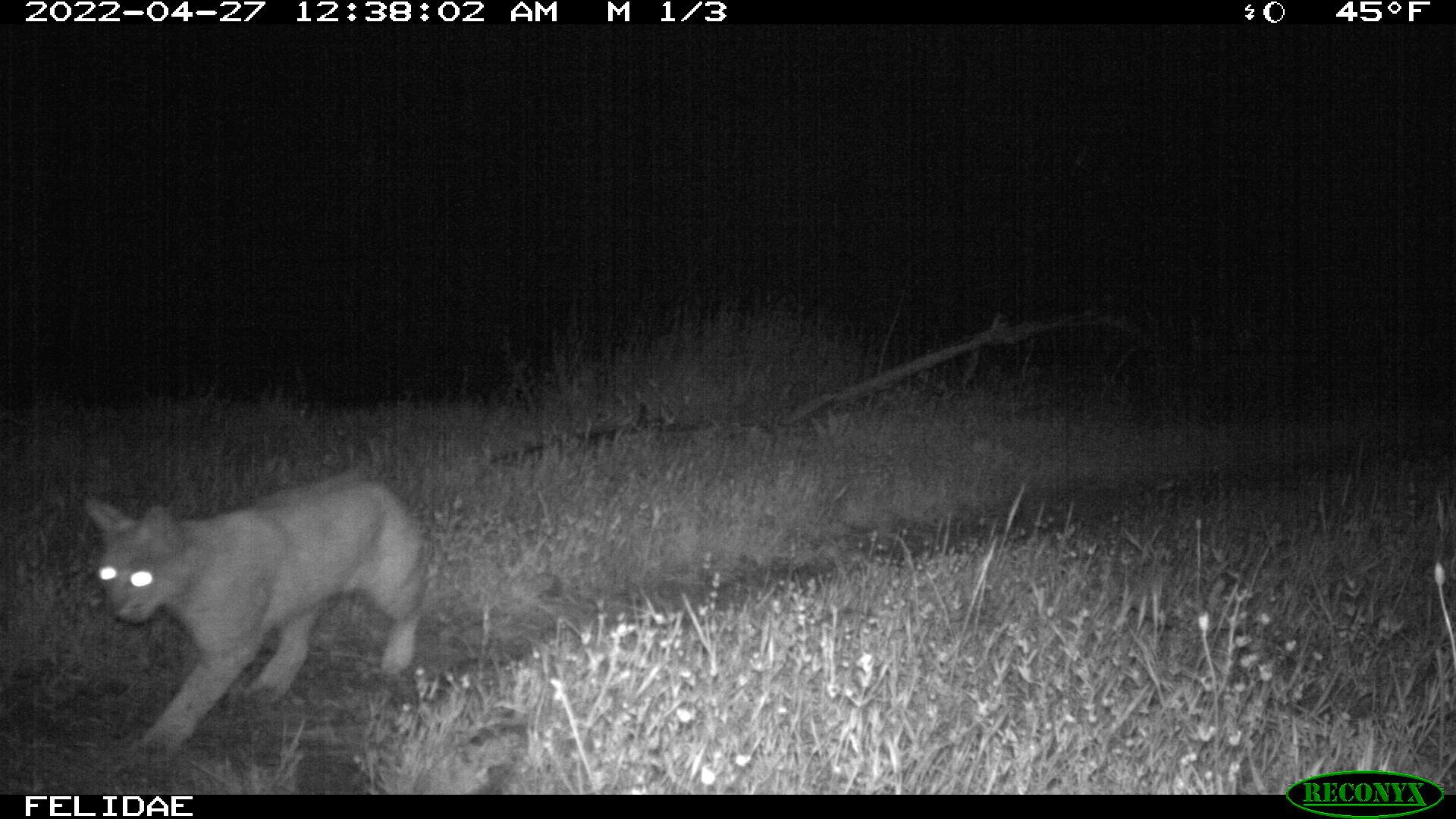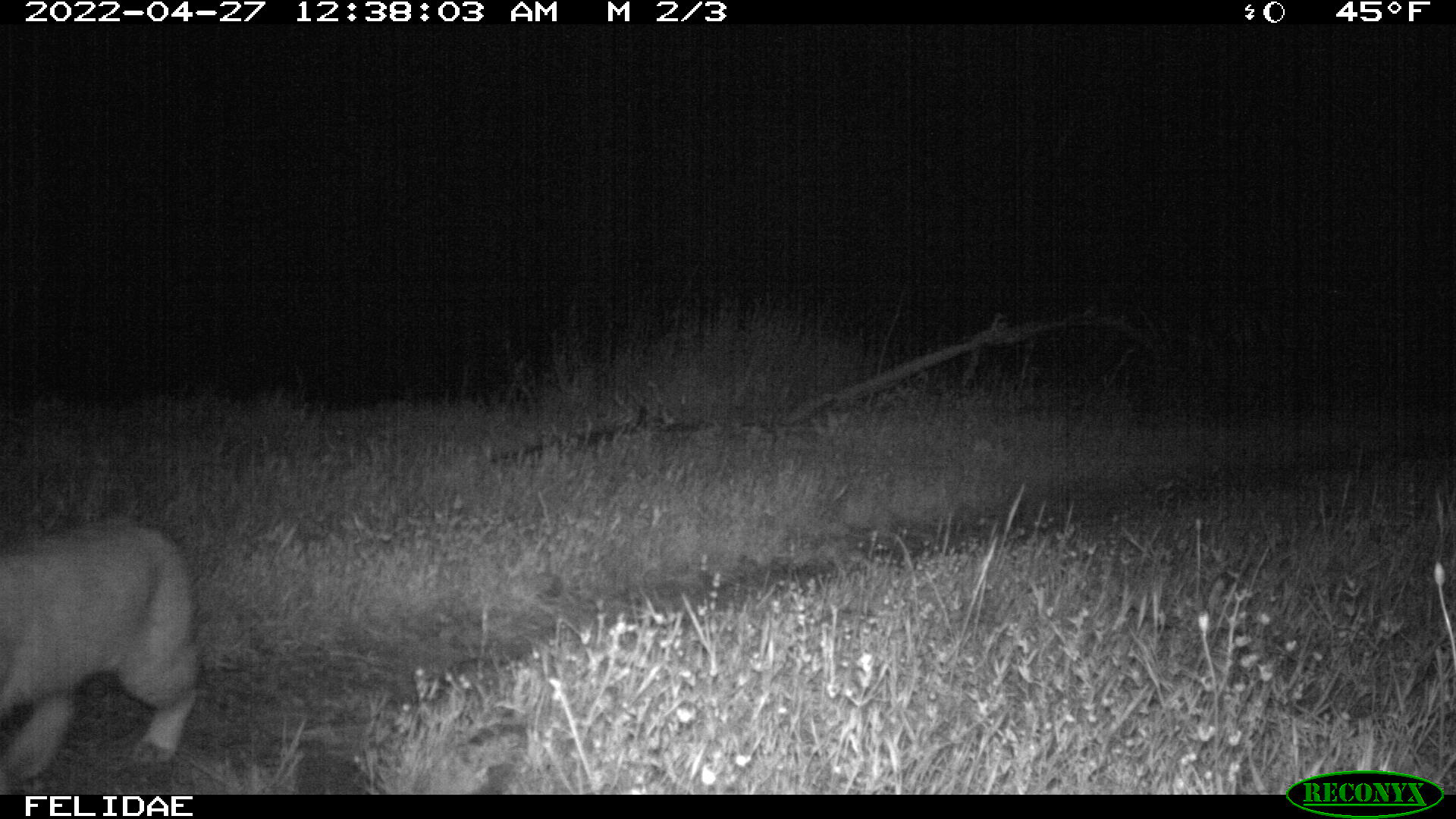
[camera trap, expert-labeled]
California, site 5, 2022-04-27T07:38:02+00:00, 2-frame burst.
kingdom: Animalia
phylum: Chordata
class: Mammalia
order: Carnivora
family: Felidae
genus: Lynx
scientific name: Lynx rufus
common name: bobcat